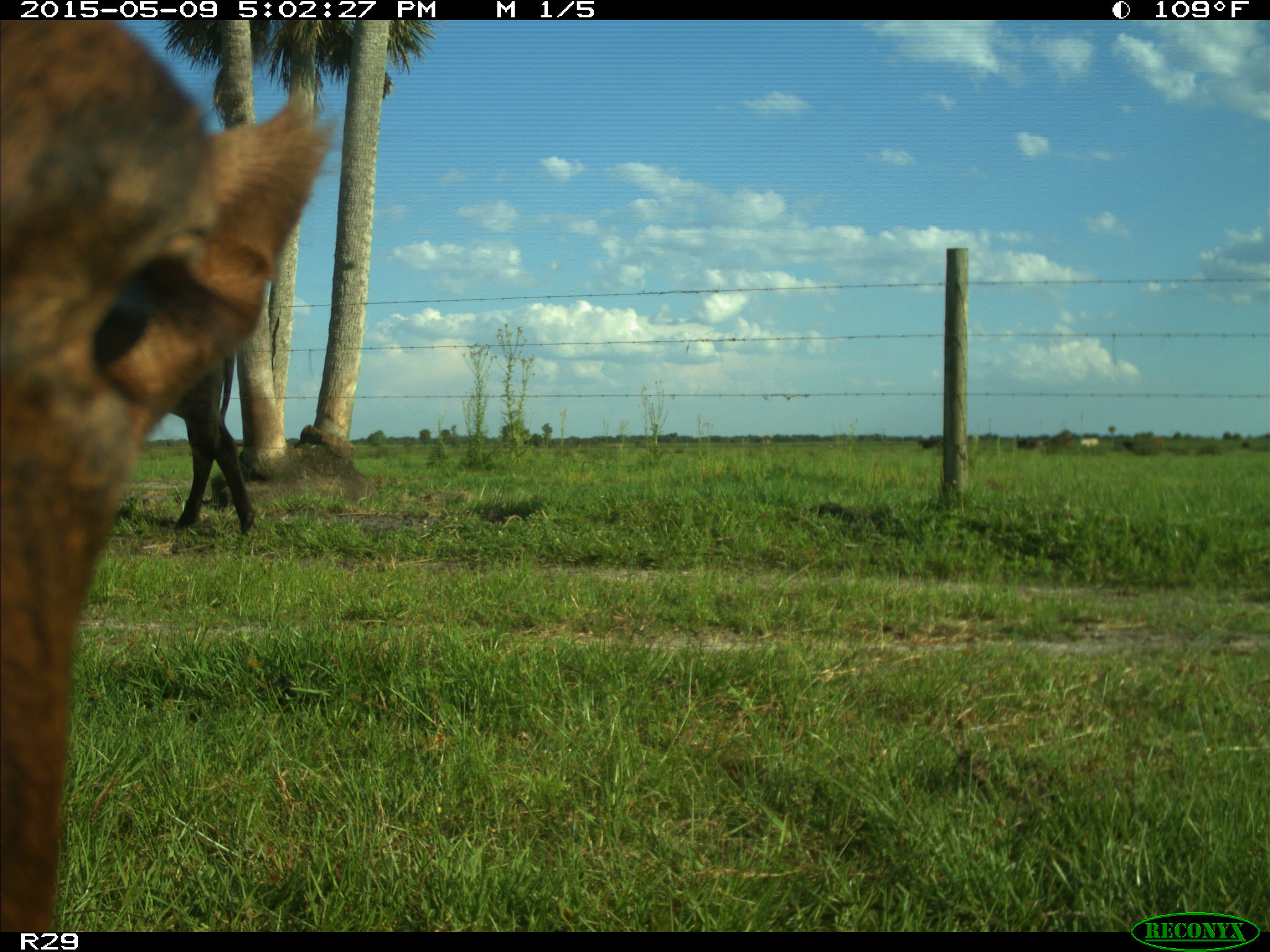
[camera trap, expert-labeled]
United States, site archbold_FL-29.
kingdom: Animalia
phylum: Chordata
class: Mammalia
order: Artiodactyla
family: Bovidae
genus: Bos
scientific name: Bos taurus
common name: domestic cow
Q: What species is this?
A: Bos taurus (domestic cow).